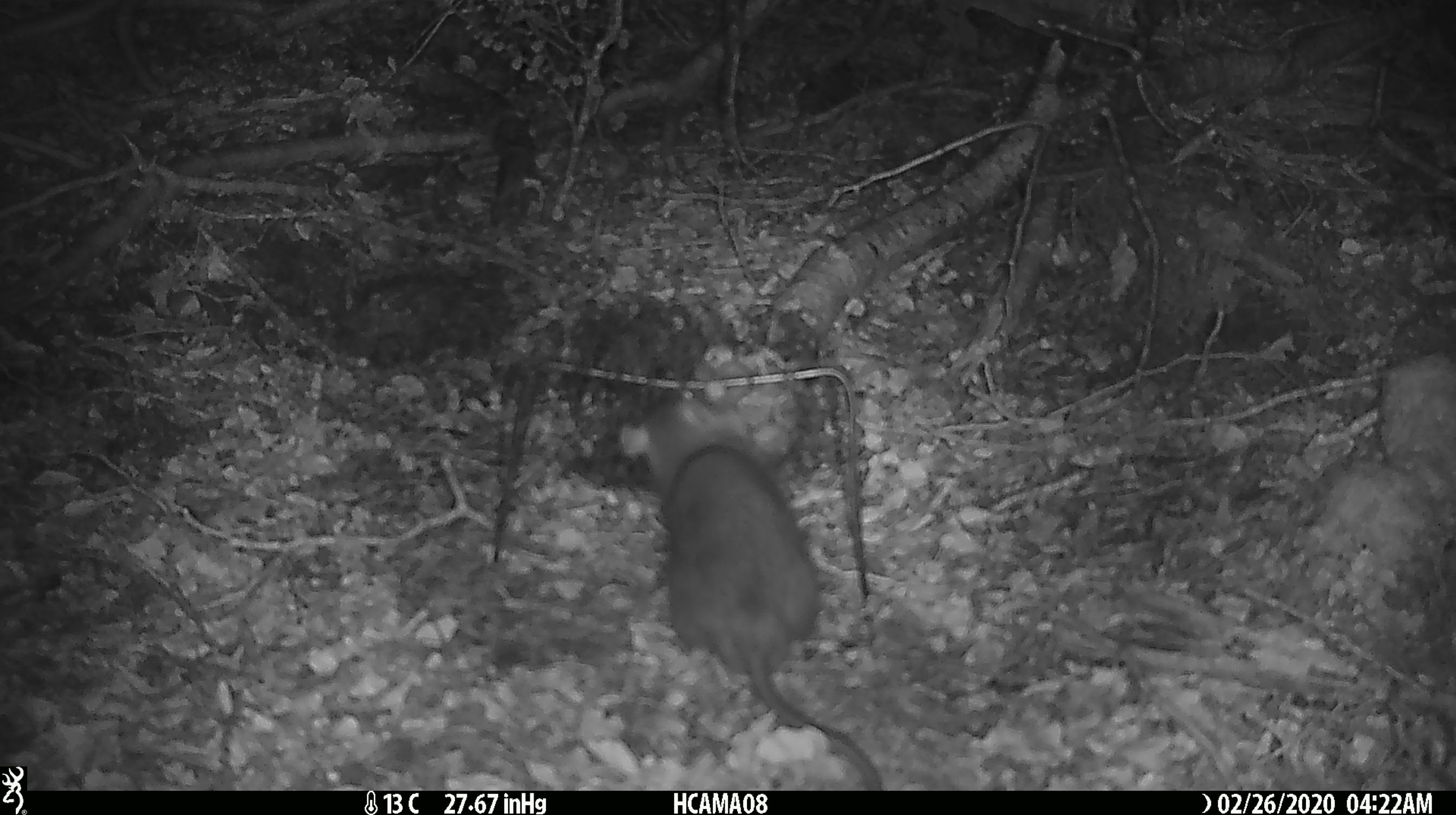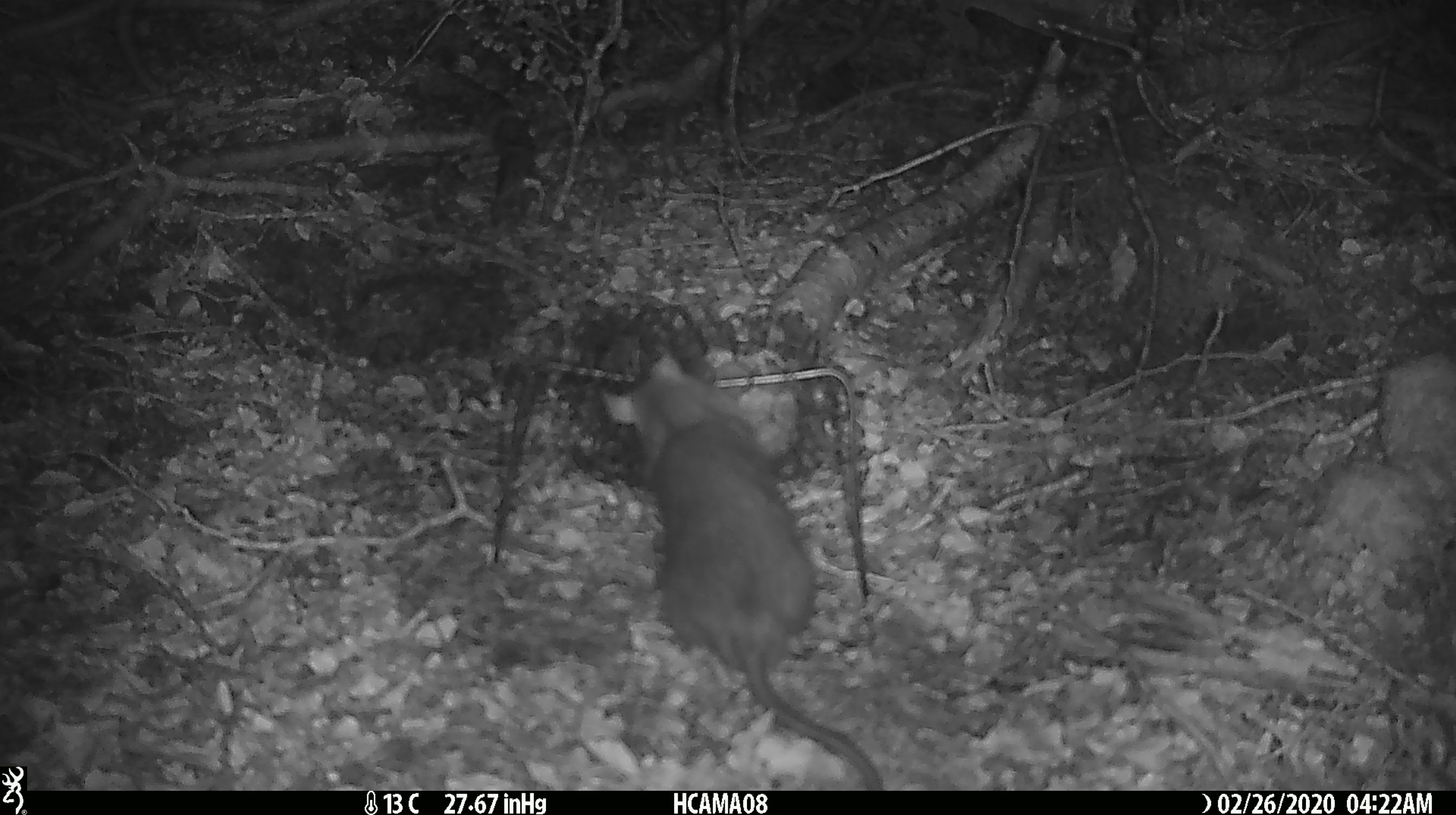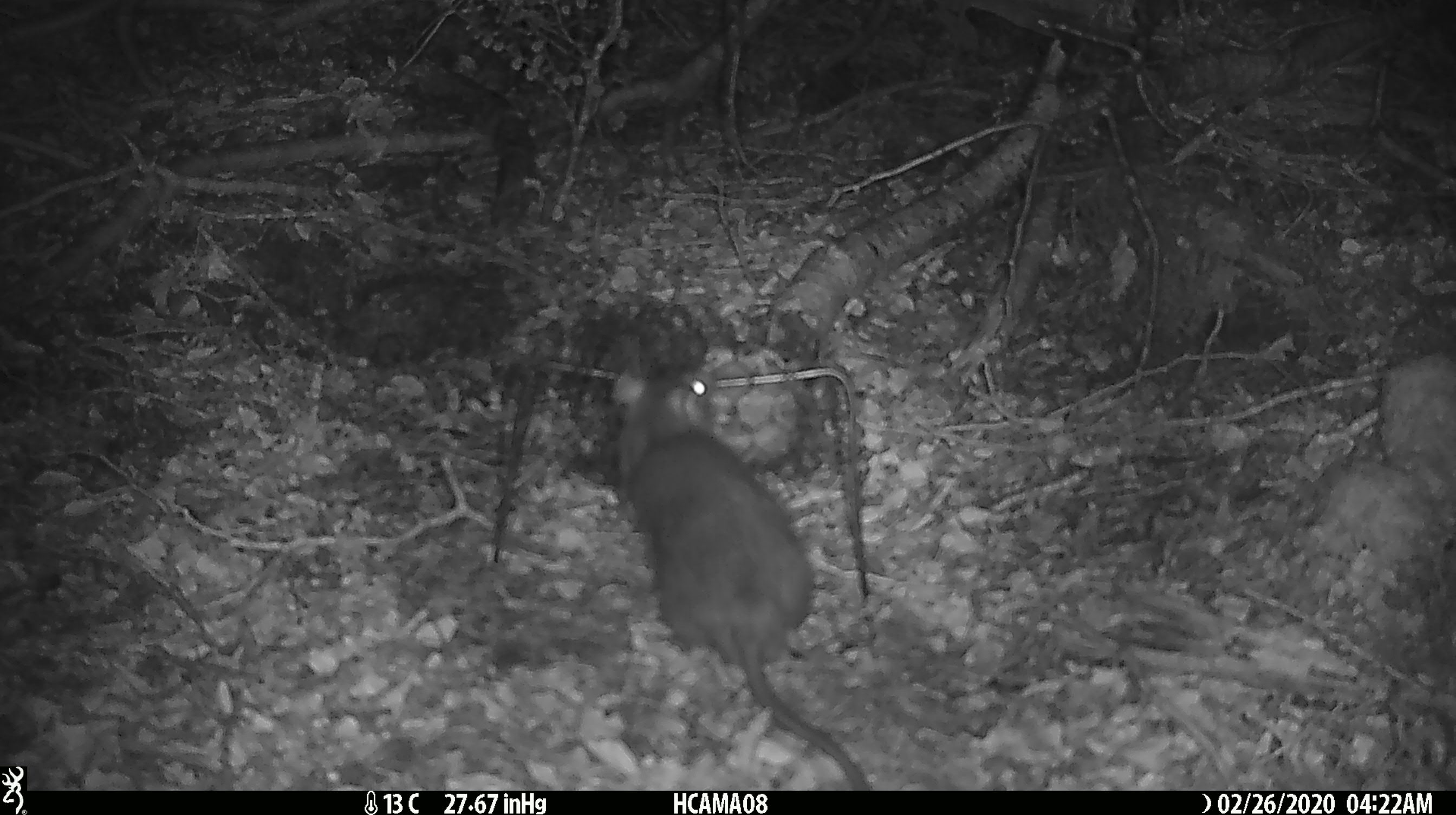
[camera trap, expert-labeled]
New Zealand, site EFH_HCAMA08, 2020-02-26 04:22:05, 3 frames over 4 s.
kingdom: Animalia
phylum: Chordata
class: Mammalia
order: Rodentia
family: Muridae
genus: Rattus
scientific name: Rattus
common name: rat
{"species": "rat (Rattus)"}